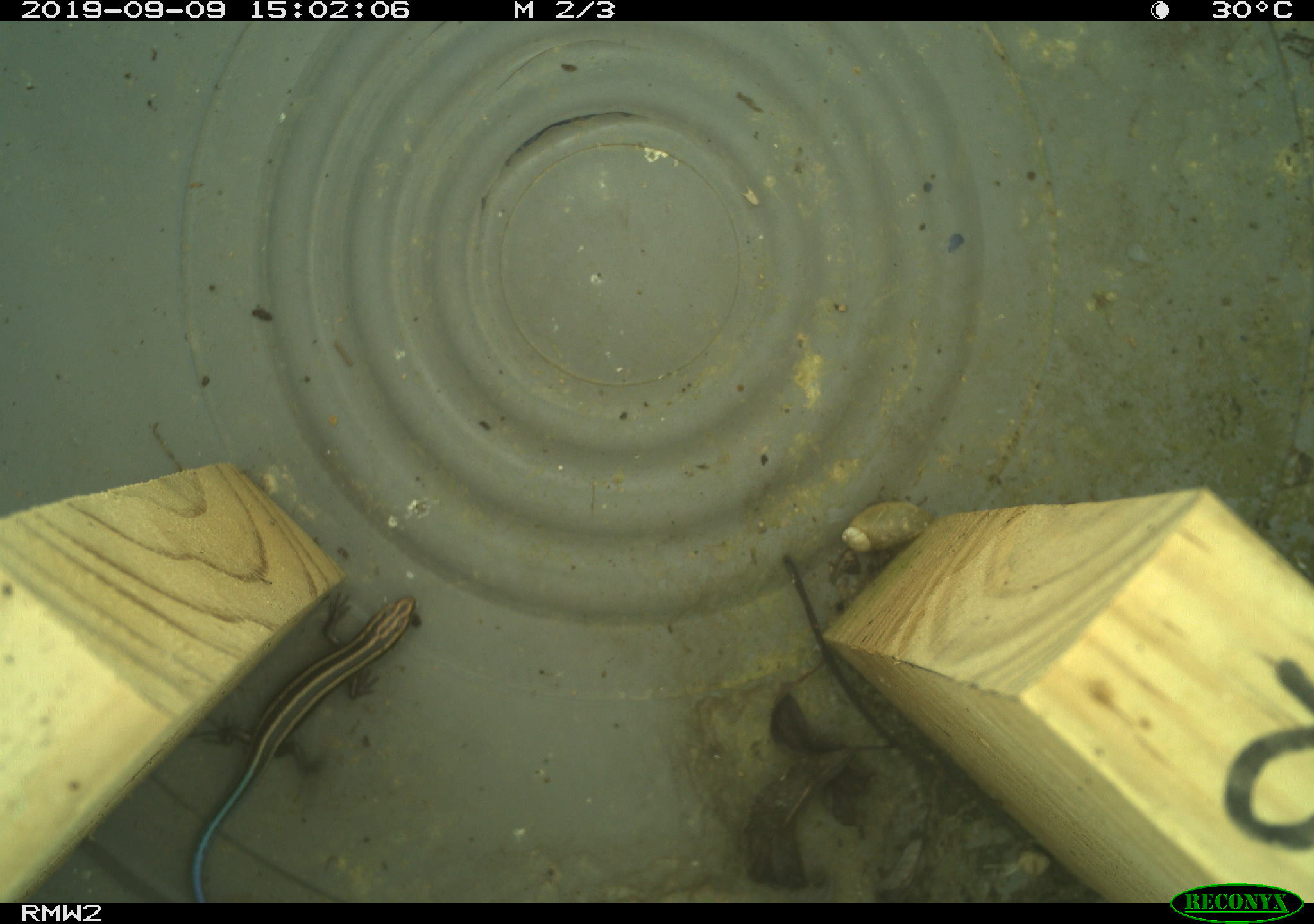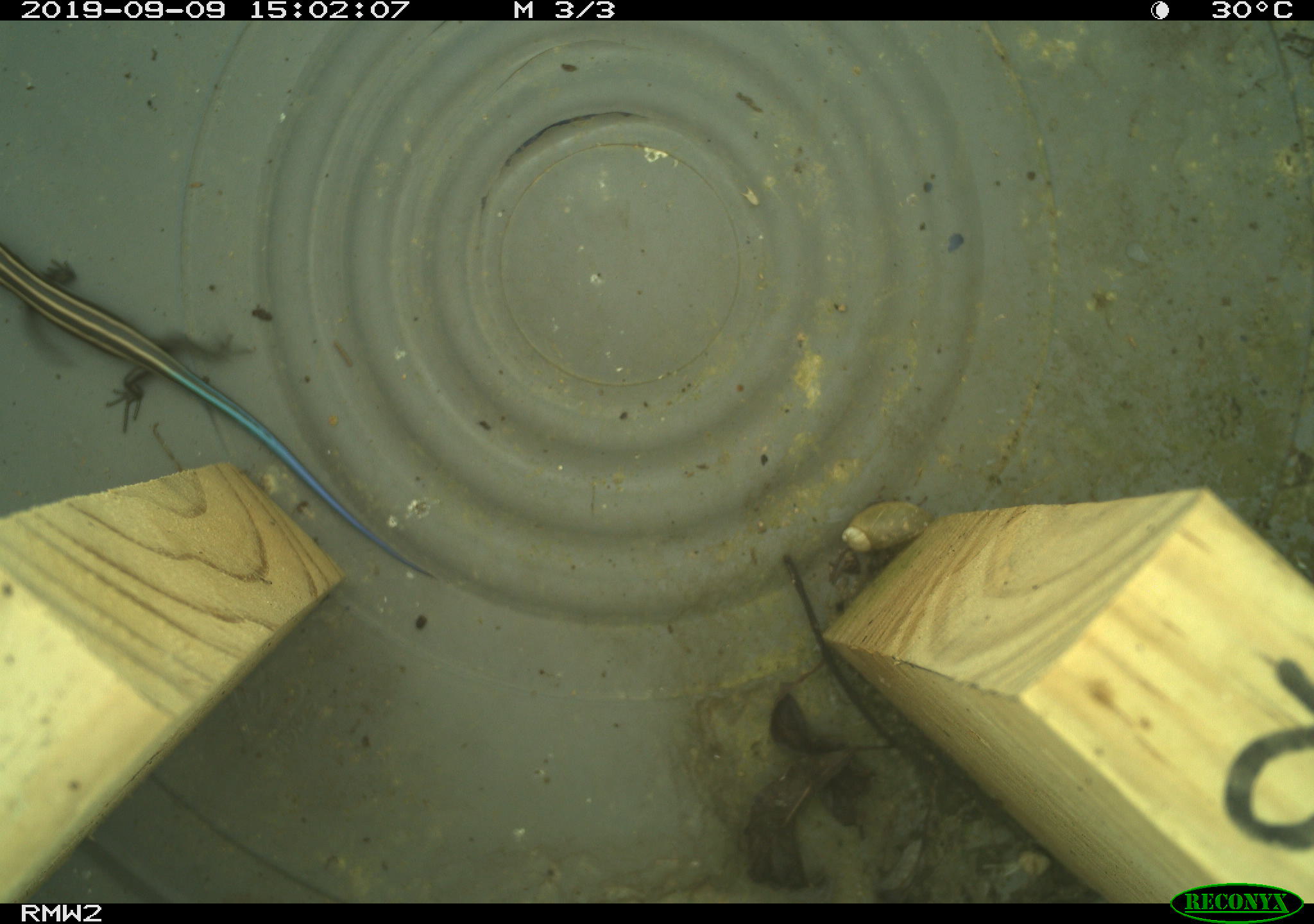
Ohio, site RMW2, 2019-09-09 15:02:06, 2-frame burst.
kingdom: Animalia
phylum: Chordata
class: Reptilia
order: Squamata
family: Scincidae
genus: Plestiodon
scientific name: Plestiodon fasciatus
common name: common five-lined skink